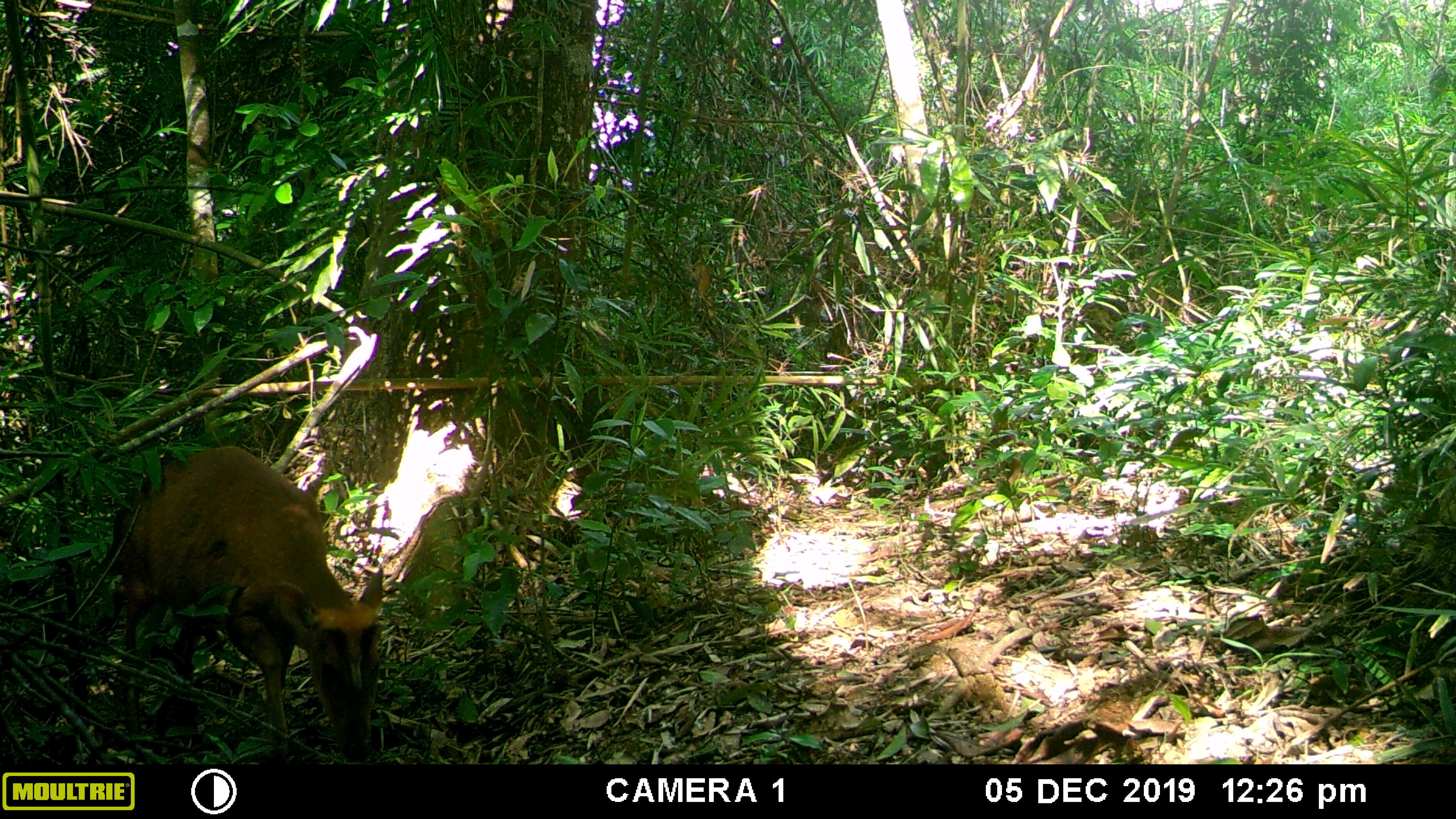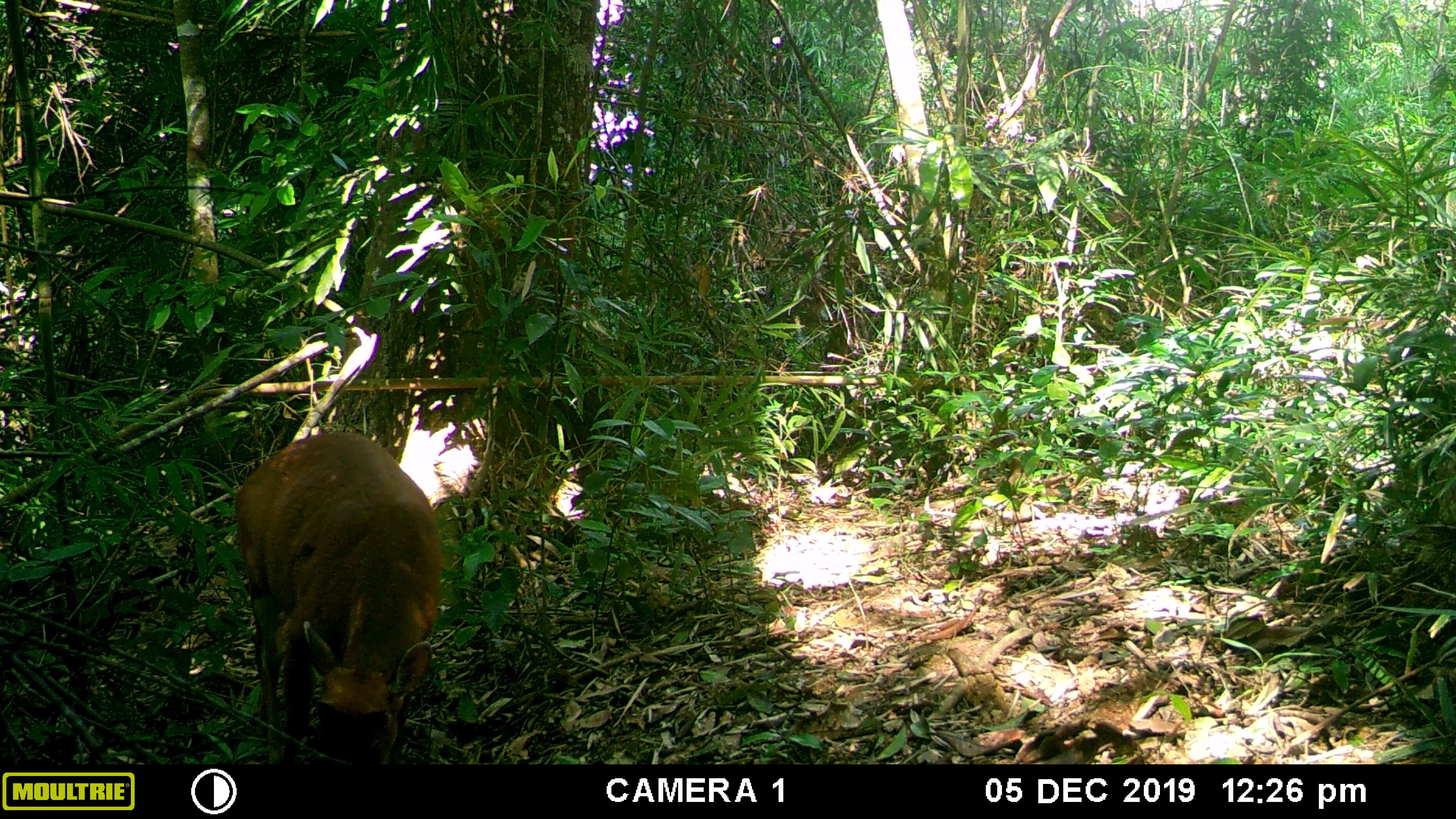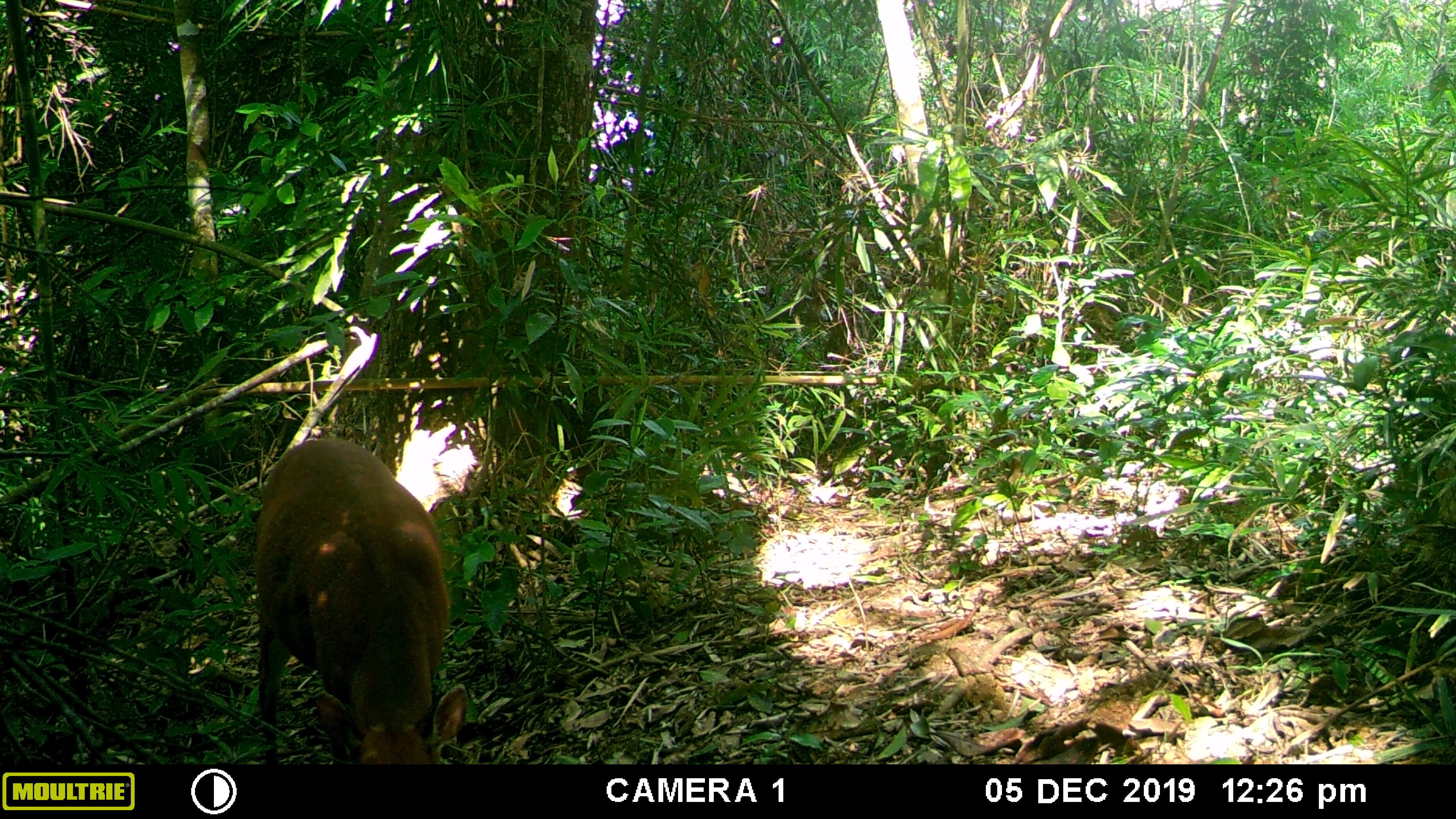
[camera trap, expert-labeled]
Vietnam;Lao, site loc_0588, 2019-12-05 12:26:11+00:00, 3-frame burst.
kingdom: Animalia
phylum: Chordata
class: Mammalia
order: Artiodactyla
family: Cervidae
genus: Muntiacus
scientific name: Muntiacus muntjak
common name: red muntjac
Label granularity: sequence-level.